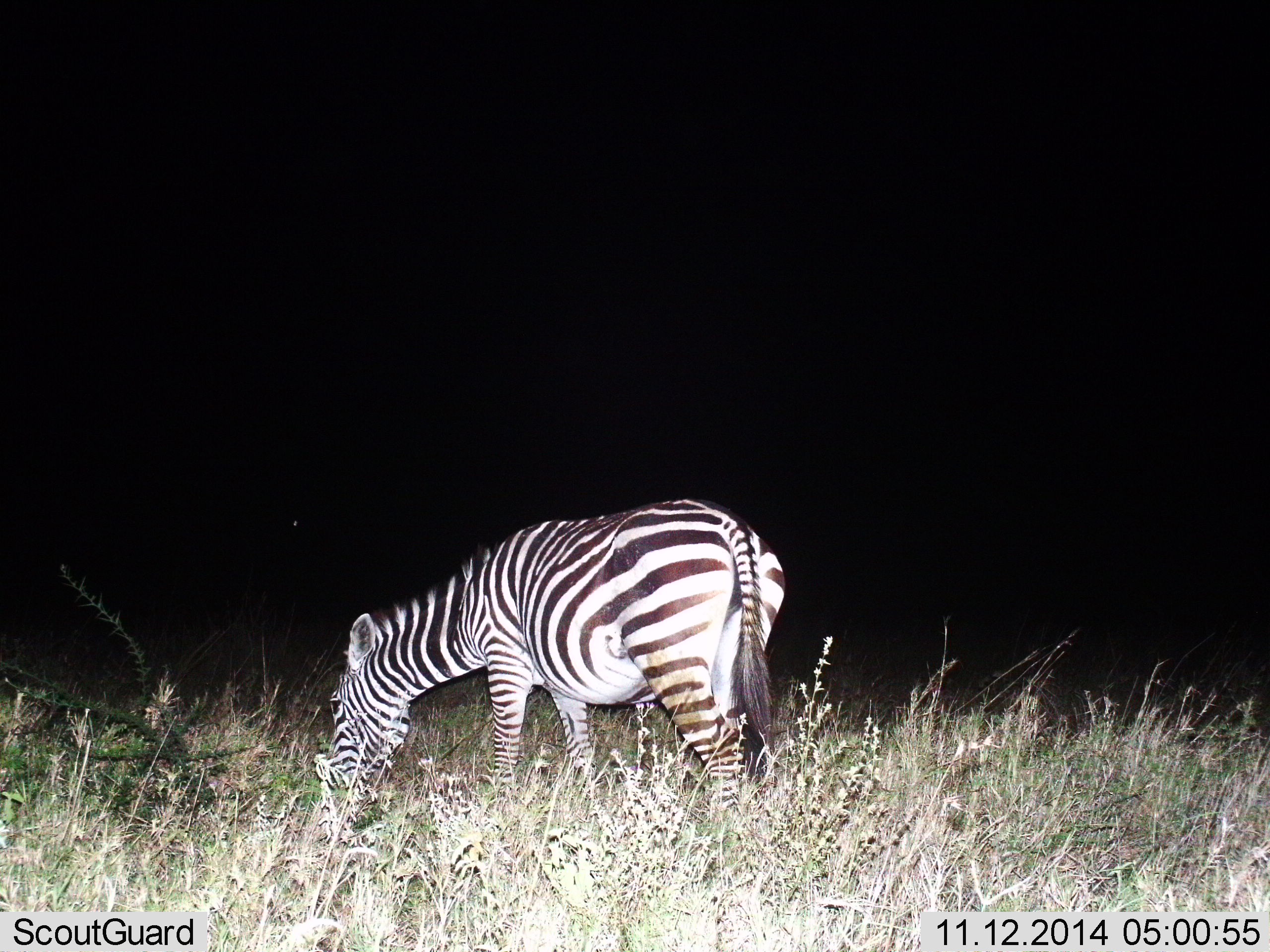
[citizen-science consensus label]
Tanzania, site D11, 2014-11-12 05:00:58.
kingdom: Animalia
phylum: Chordata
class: Mammalia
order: Perissodactyla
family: Equidae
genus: Equus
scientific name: Equus quagga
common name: plains zebra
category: zebra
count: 1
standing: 10%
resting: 0%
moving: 0%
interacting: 0%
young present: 0%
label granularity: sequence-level